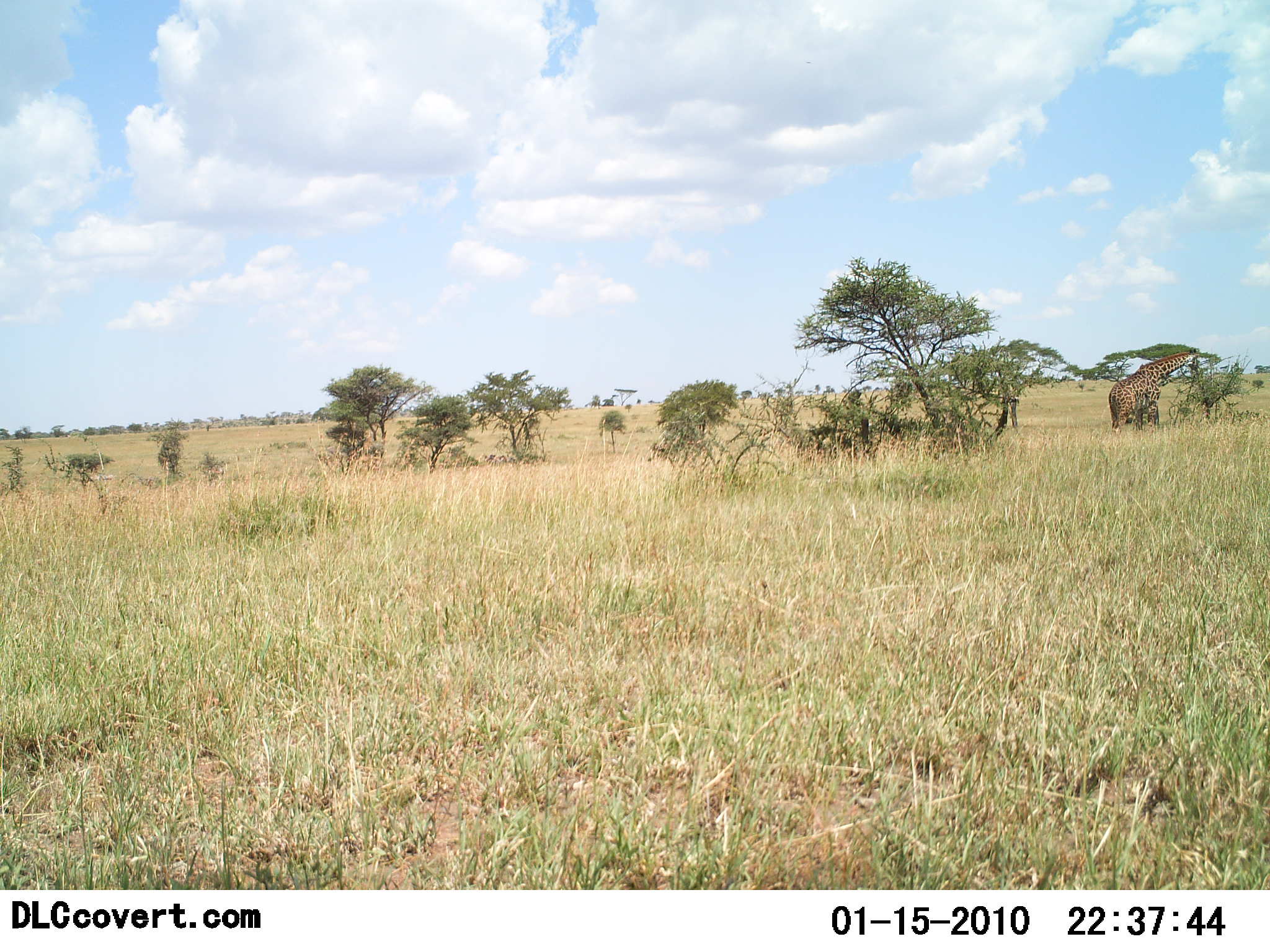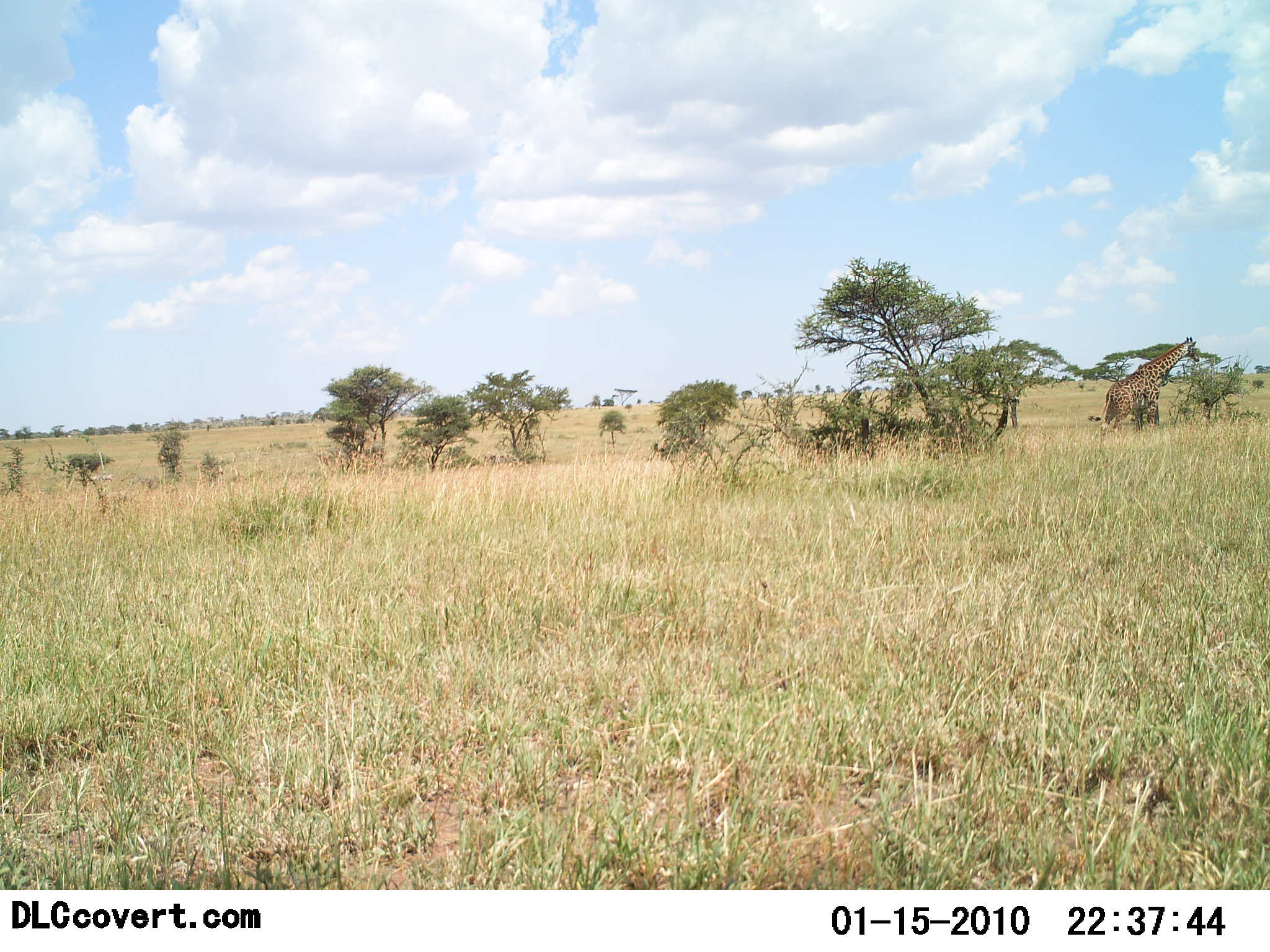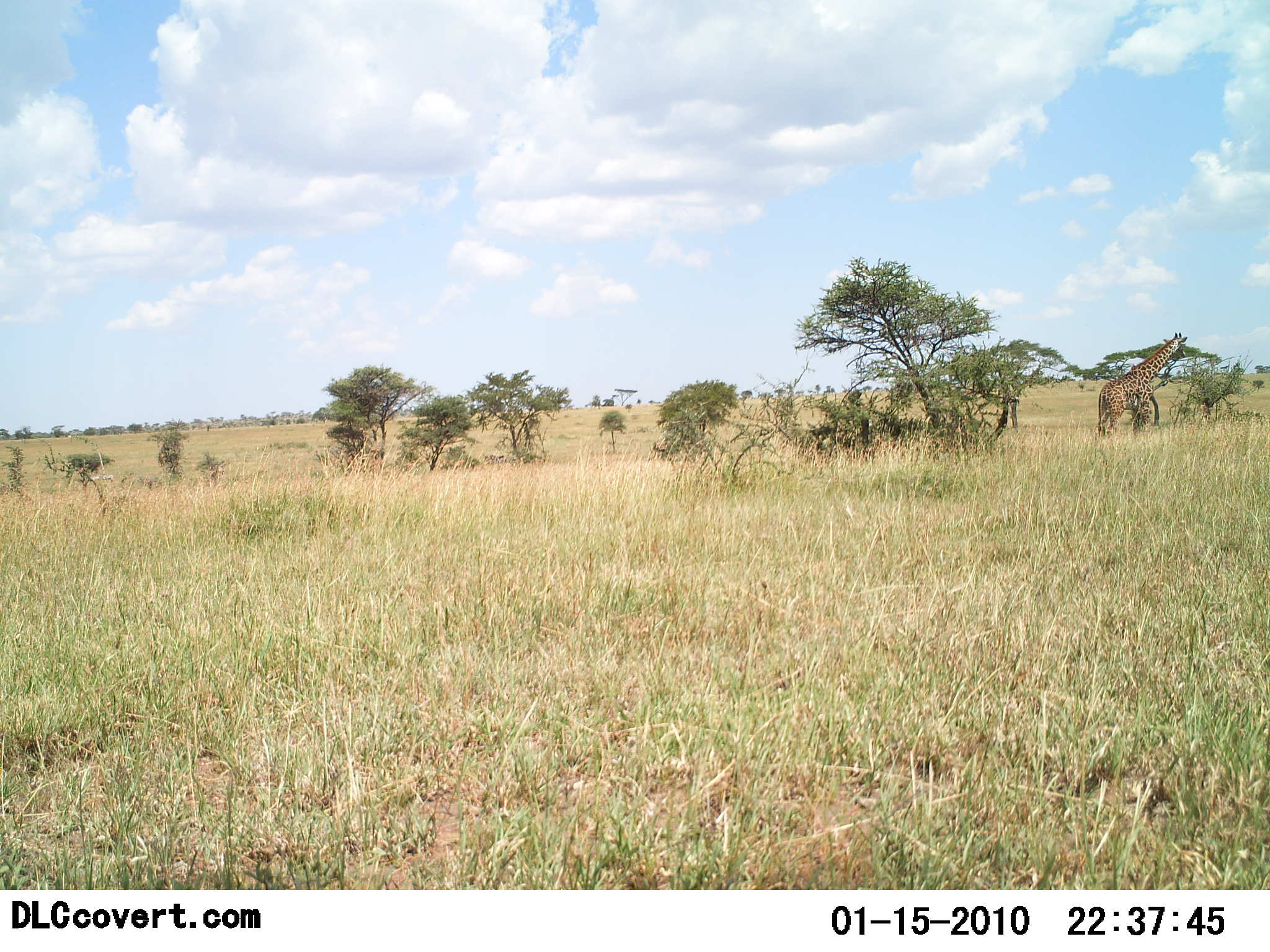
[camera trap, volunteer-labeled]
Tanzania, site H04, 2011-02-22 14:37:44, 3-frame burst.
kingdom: Animalia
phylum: Chordata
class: Mammalia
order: Artiodactyla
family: Giraffidae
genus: Giraffa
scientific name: Giraffa camelopardalis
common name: giraffe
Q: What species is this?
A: Giraffe (Giraffa camelopardalis).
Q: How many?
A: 1.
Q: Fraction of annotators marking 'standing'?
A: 55%.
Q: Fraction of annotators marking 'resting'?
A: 0%.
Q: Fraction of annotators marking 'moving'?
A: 9%.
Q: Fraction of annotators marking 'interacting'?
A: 0%.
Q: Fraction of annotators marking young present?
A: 0%.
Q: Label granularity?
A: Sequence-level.